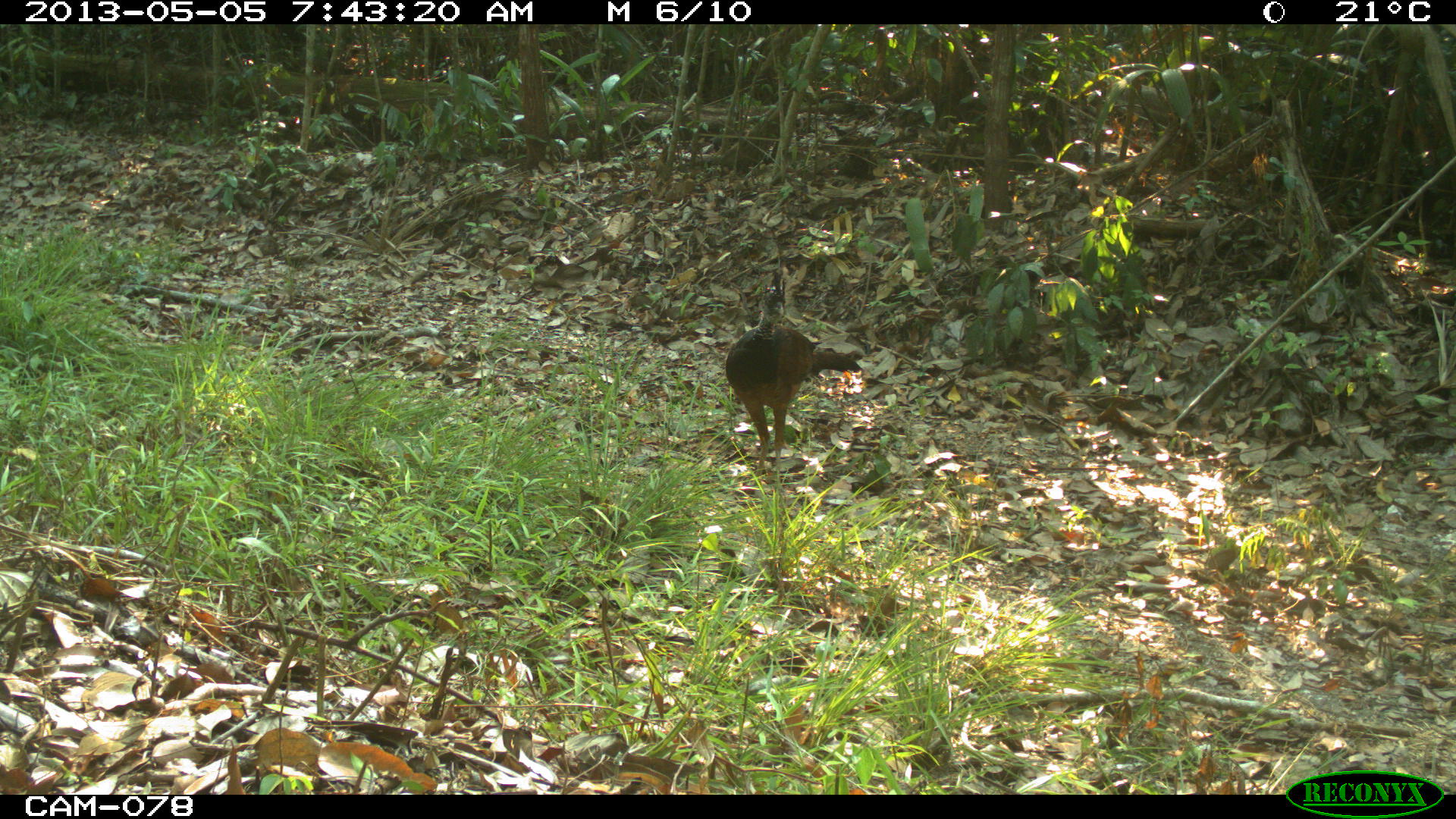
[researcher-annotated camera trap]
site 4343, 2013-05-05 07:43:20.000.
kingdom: Animalia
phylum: Chordata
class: Aves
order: Galliformes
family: Cracidae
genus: Crax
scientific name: Crax rubra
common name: great curassow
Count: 1.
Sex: female.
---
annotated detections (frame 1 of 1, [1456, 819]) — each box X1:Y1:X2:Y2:
crax rubra: 725:286:862:475